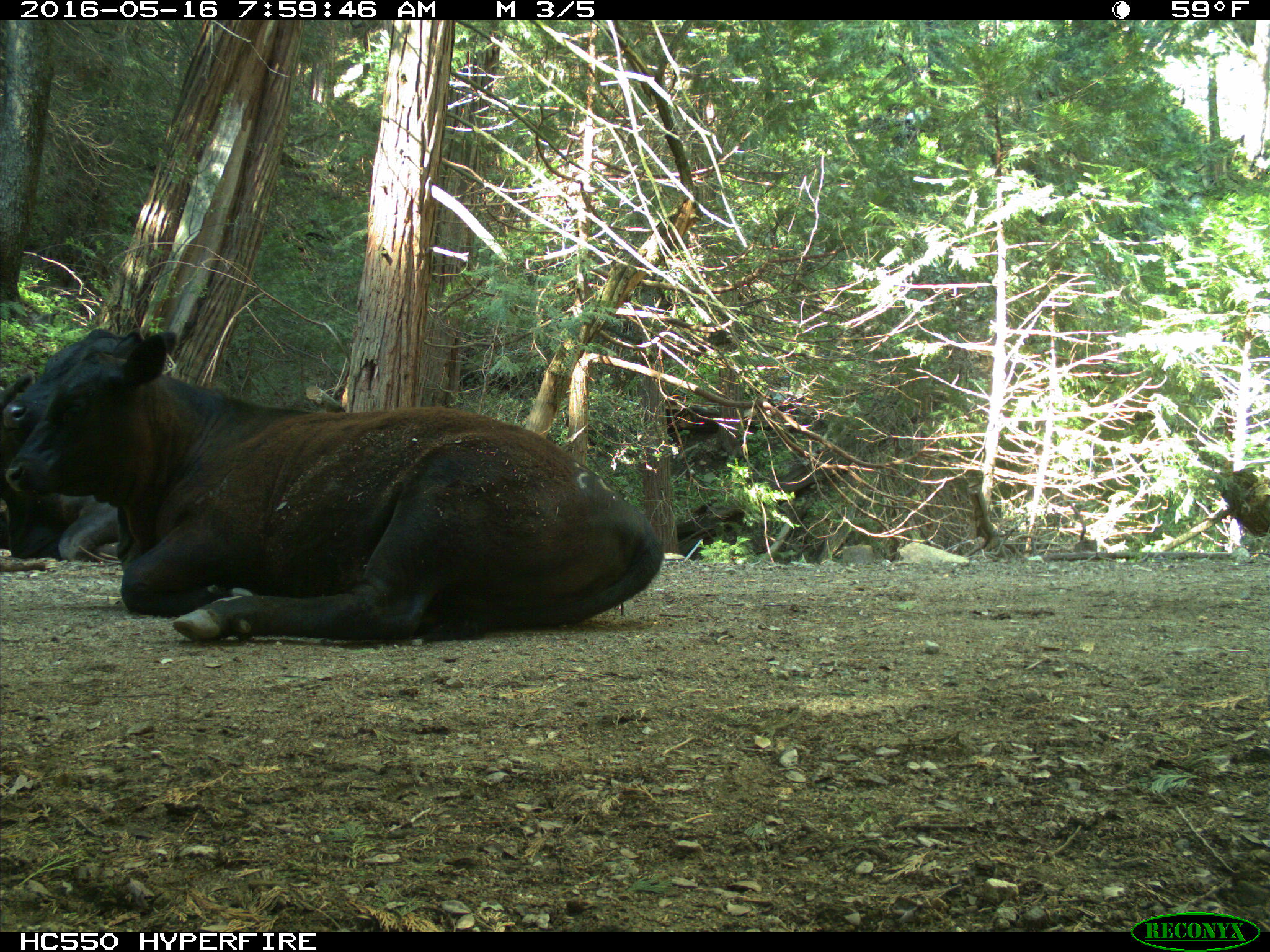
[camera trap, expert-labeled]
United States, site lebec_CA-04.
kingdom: Animalia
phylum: Chordata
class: Mammalia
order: Artiodactyla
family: Bovidae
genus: Bos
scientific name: Bos taurus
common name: domestic cow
Bos taurus (domestic cow).